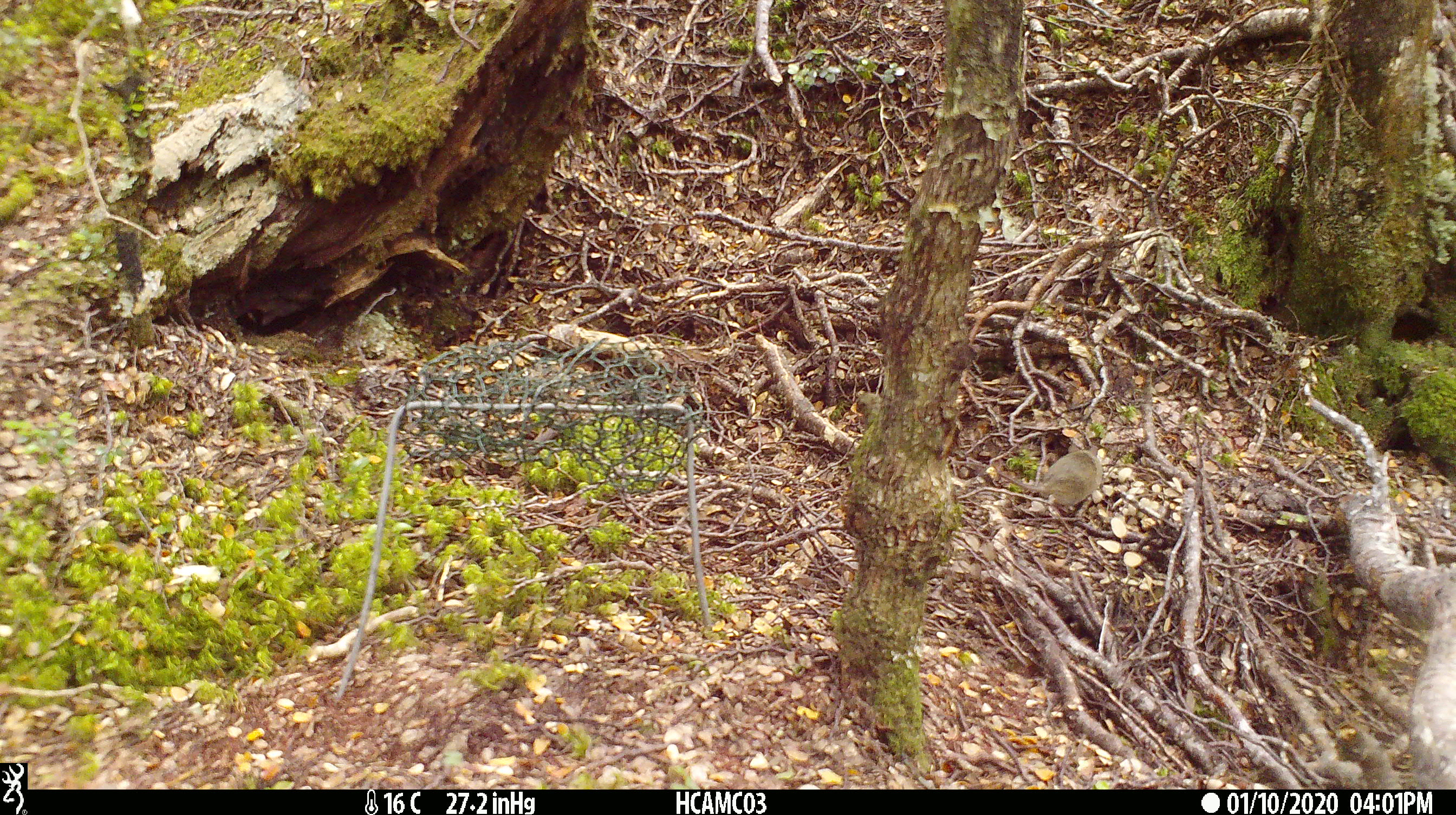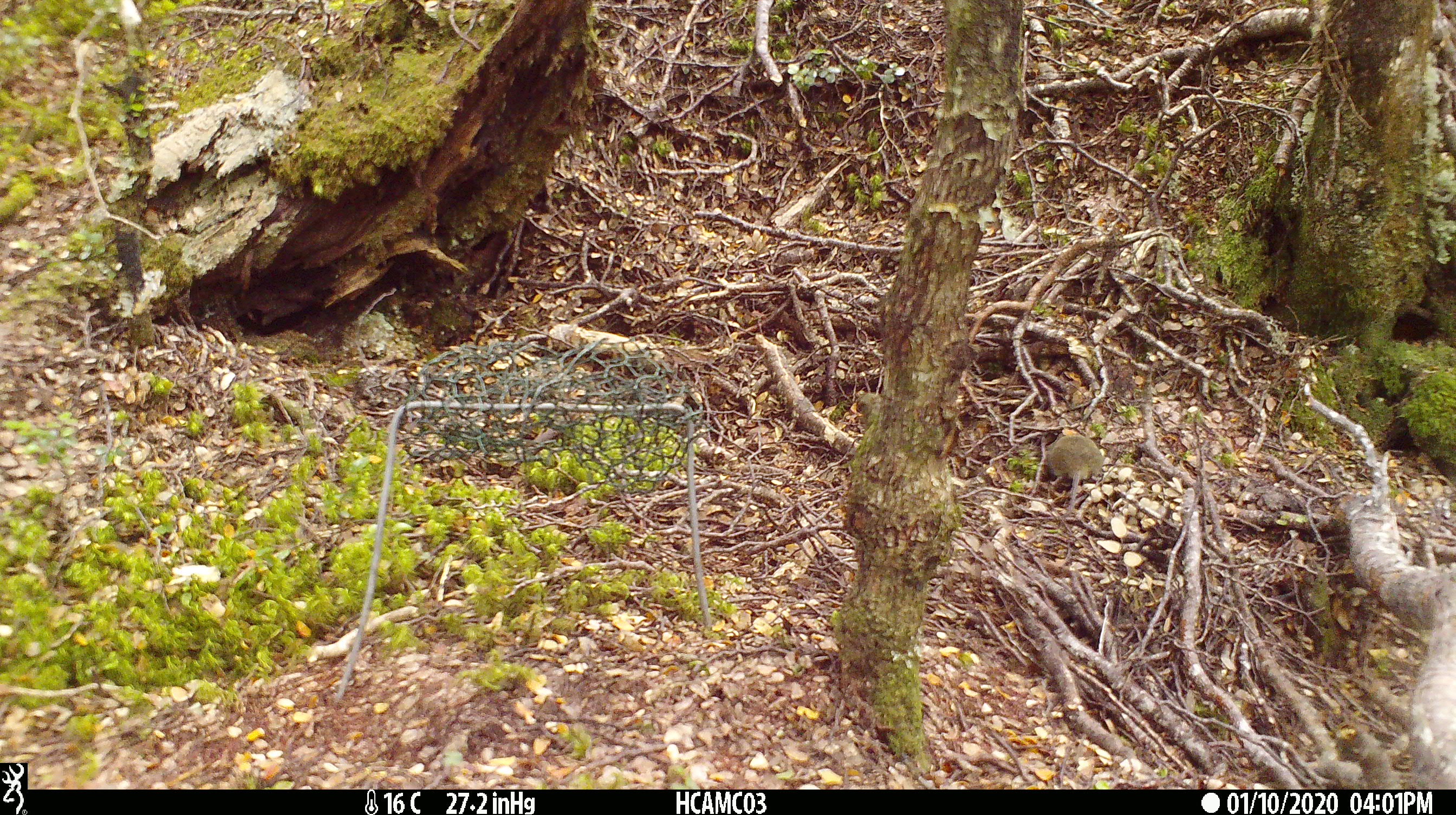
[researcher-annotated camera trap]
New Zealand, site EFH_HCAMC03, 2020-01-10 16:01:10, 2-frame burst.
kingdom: Animalia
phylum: Chordata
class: Mammalia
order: Rodentia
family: Muridae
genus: Mus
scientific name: Mus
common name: mouse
Mouse (Mus).